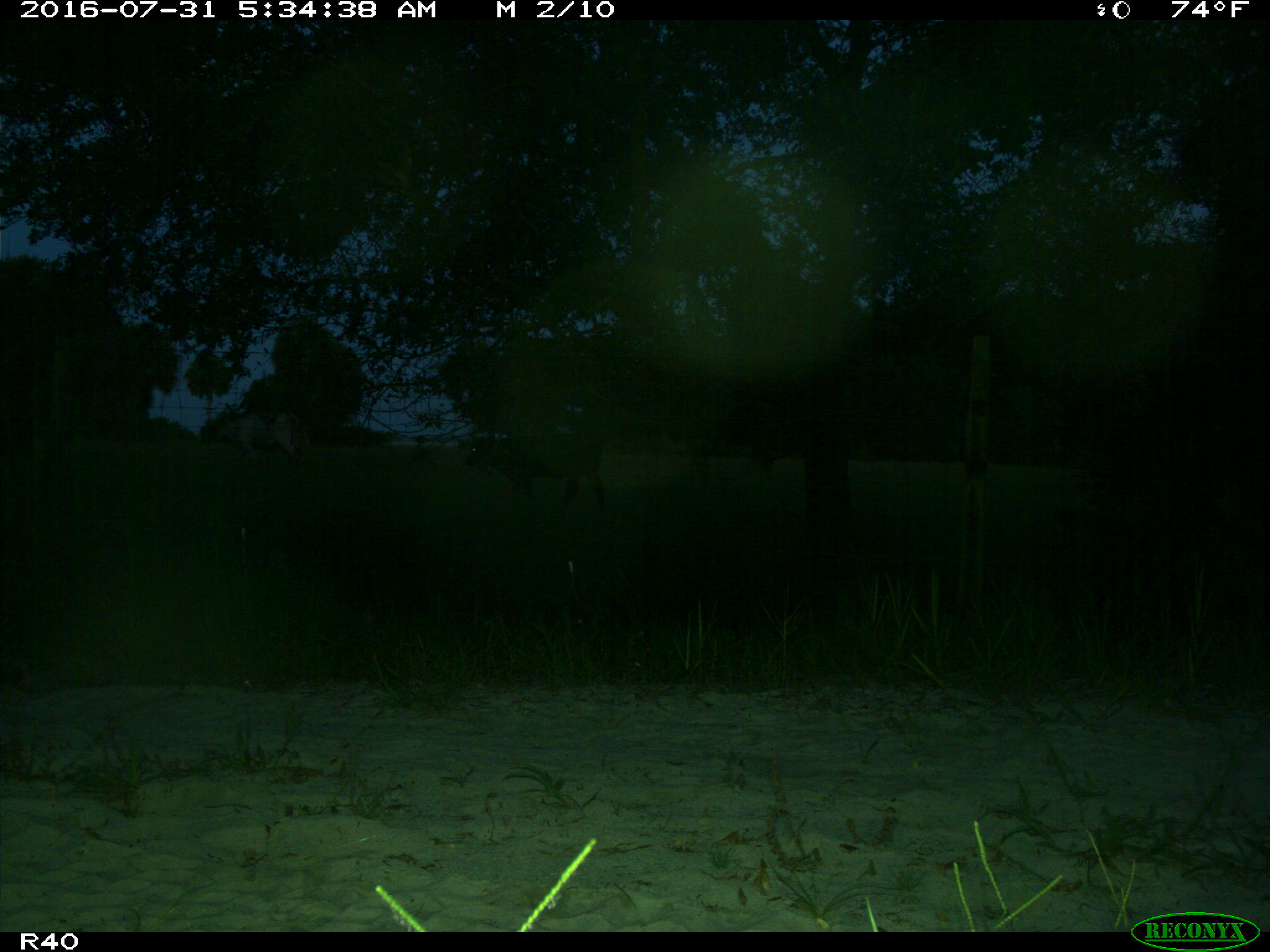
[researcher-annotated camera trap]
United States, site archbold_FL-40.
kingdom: Animalia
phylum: Chordata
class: Mammalia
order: Artiodactyla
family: Bovidae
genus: Bos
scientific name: Bos taurus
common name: domestic cow